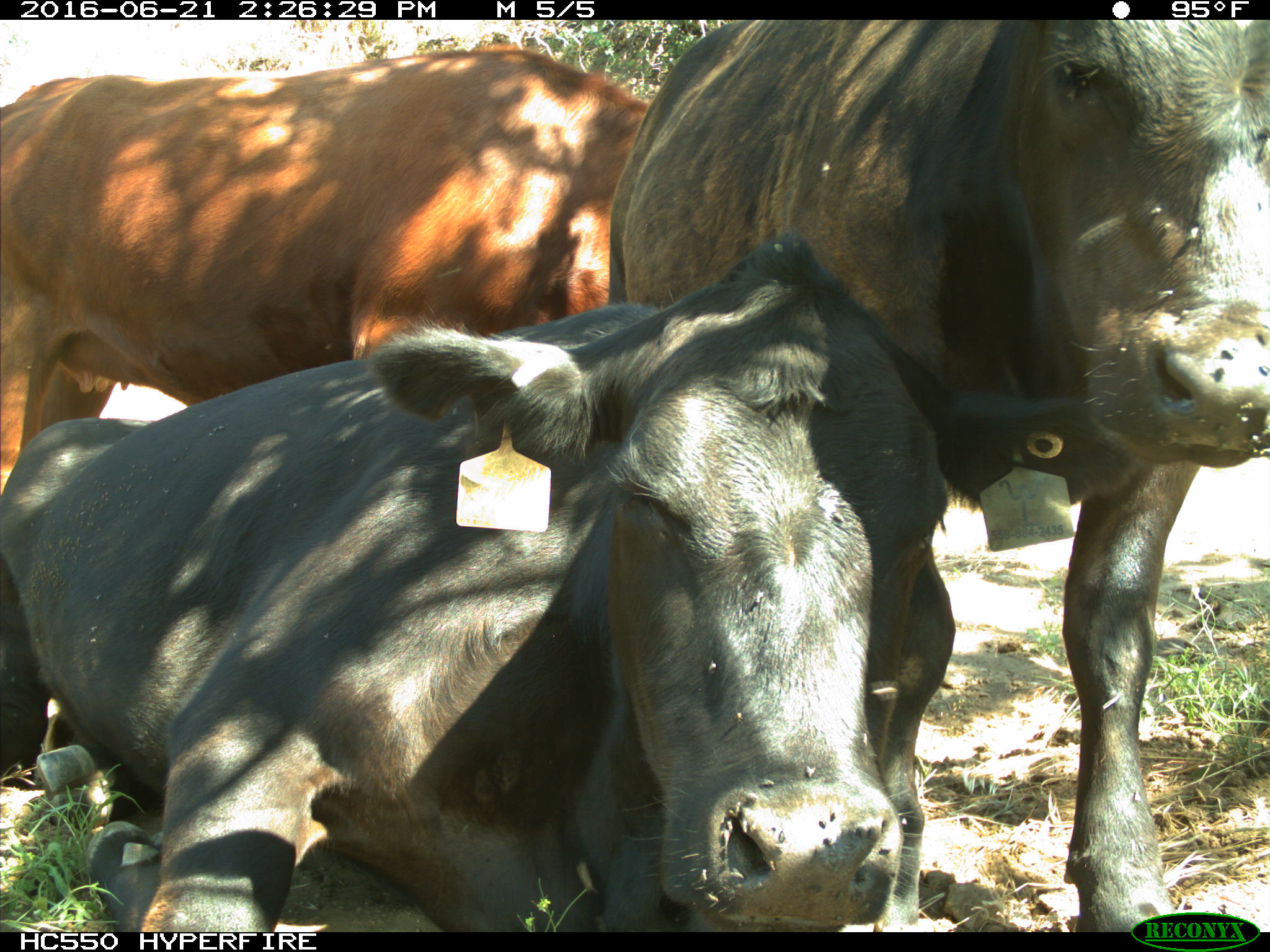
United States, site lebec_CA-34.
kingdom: Animalia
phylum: Chordata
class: Mammalia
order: Artiodactyla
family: Bovidae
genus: Bos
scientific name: Bos taurus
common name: domestic cow